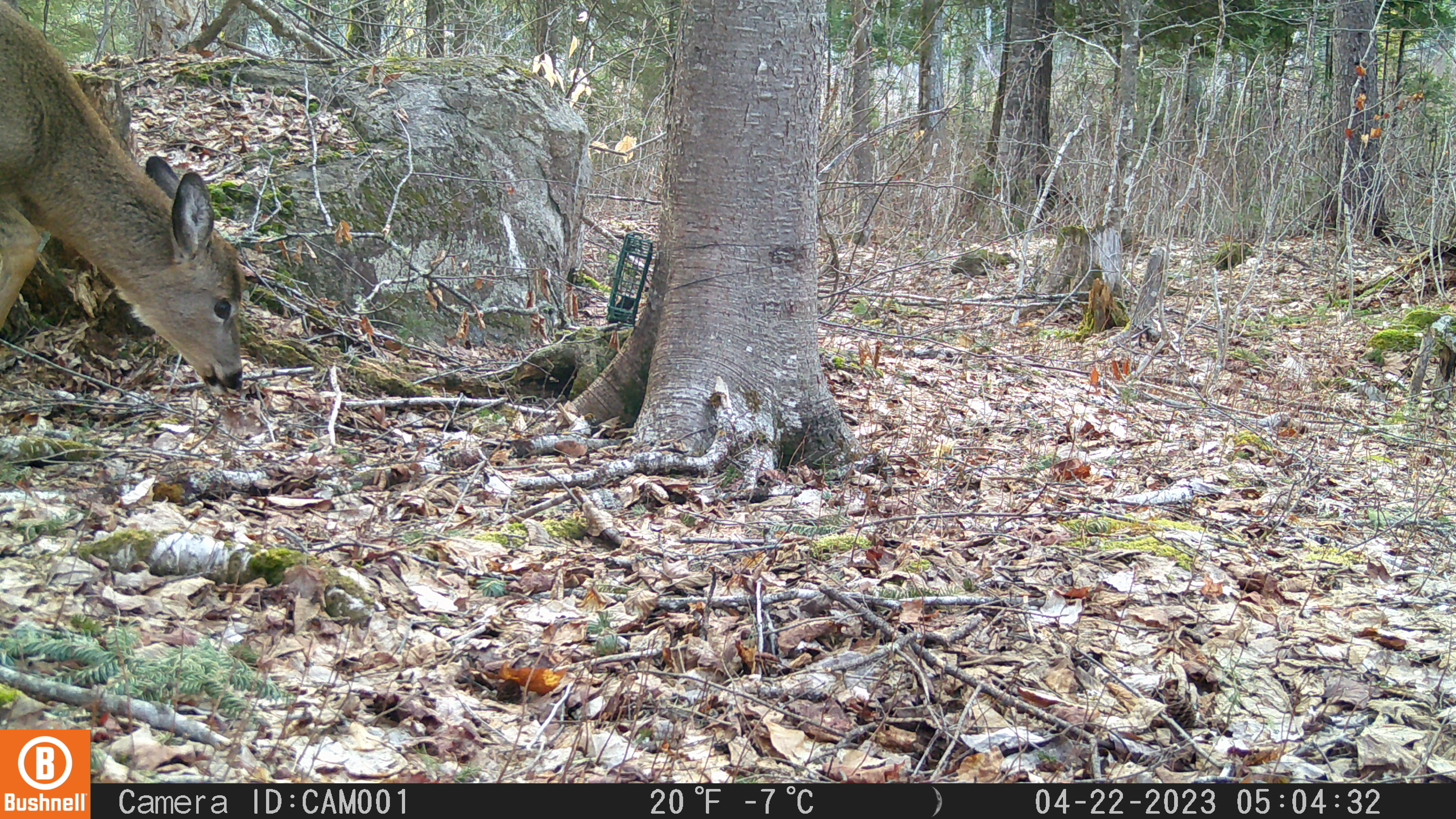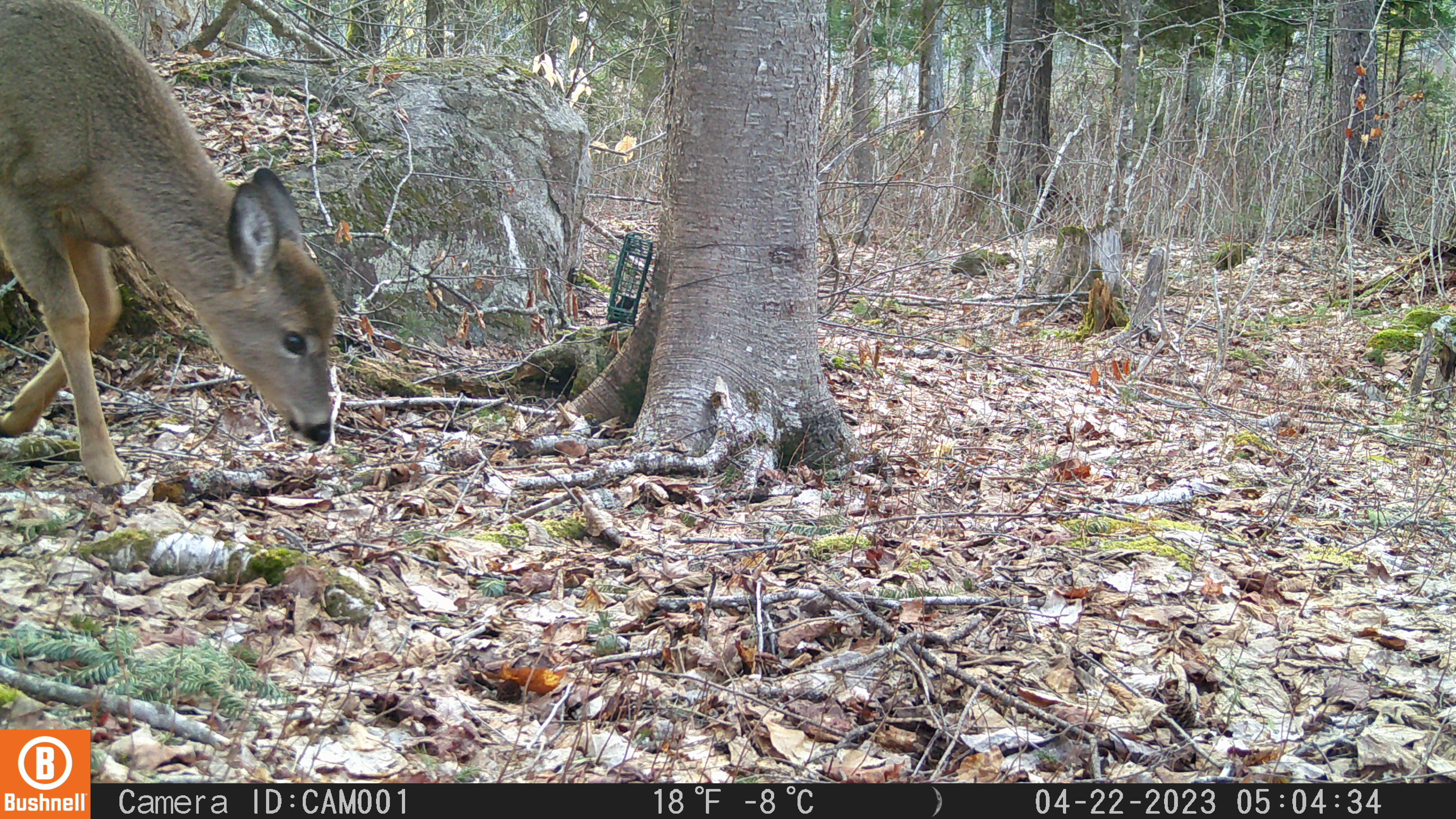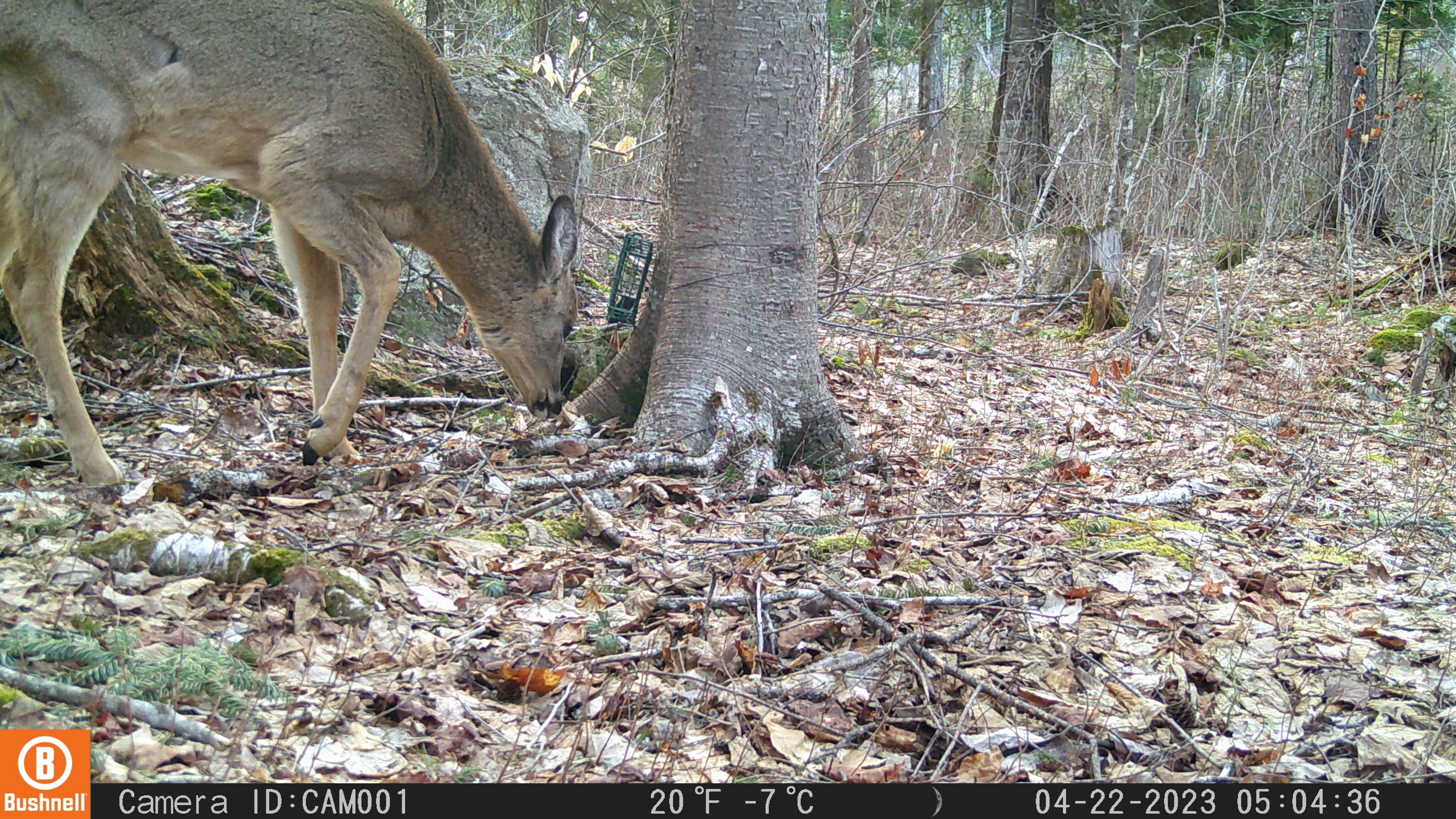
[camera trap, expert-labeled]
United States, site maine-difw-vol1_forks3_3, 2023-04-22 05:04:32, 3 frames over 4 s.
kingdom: Animalia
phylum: Chordata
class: Mammalia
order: Artiodactyla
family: Cervidae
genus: Odocoileus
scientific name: Odocoileus virginianus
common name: white-tailed deer